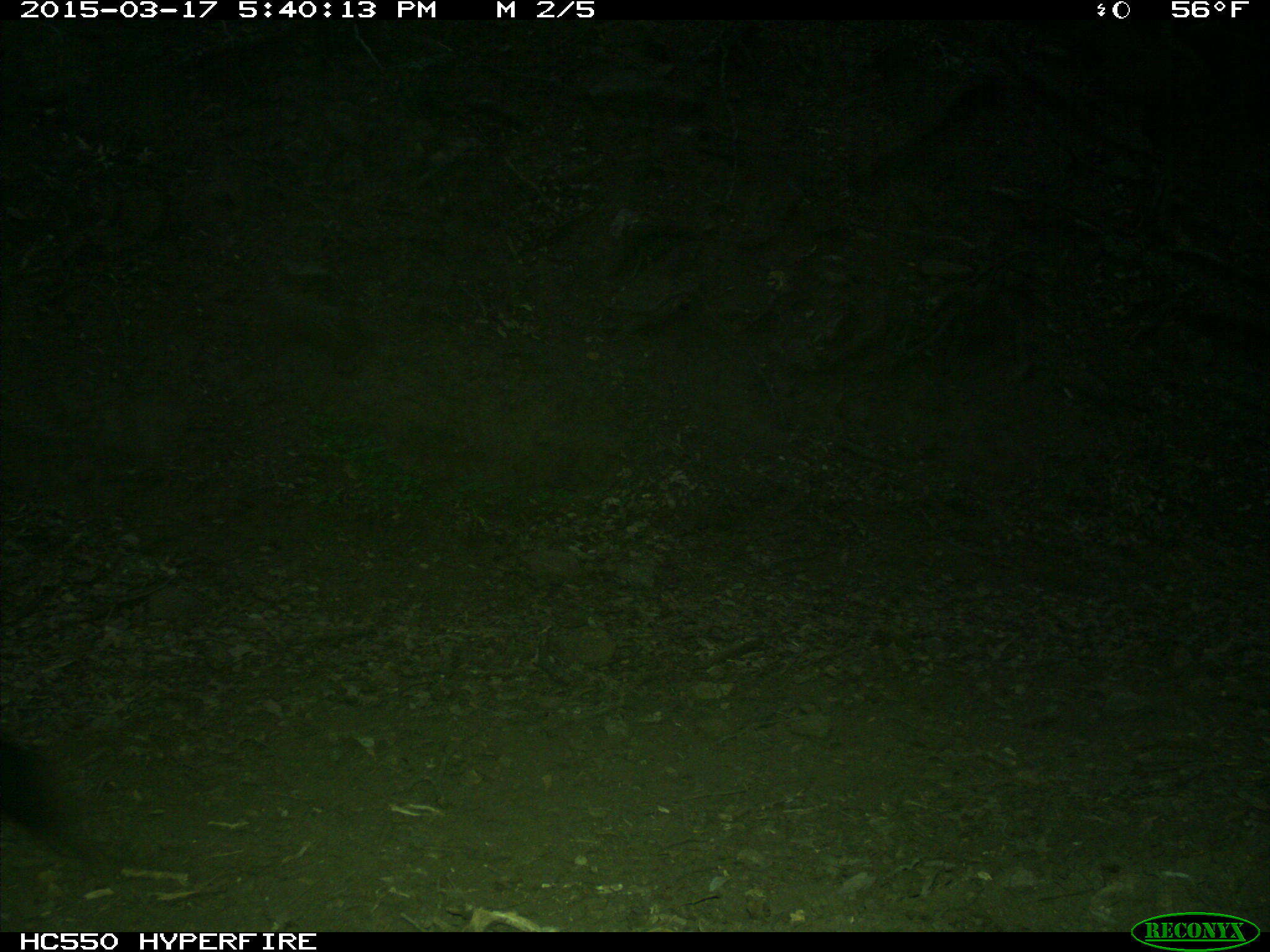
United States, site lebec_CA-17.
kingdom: Animalia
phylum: Chordata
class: Mammalia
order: Artiodactyla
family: Bovidae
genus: Bos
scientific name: Bos taurus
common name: domestic cow